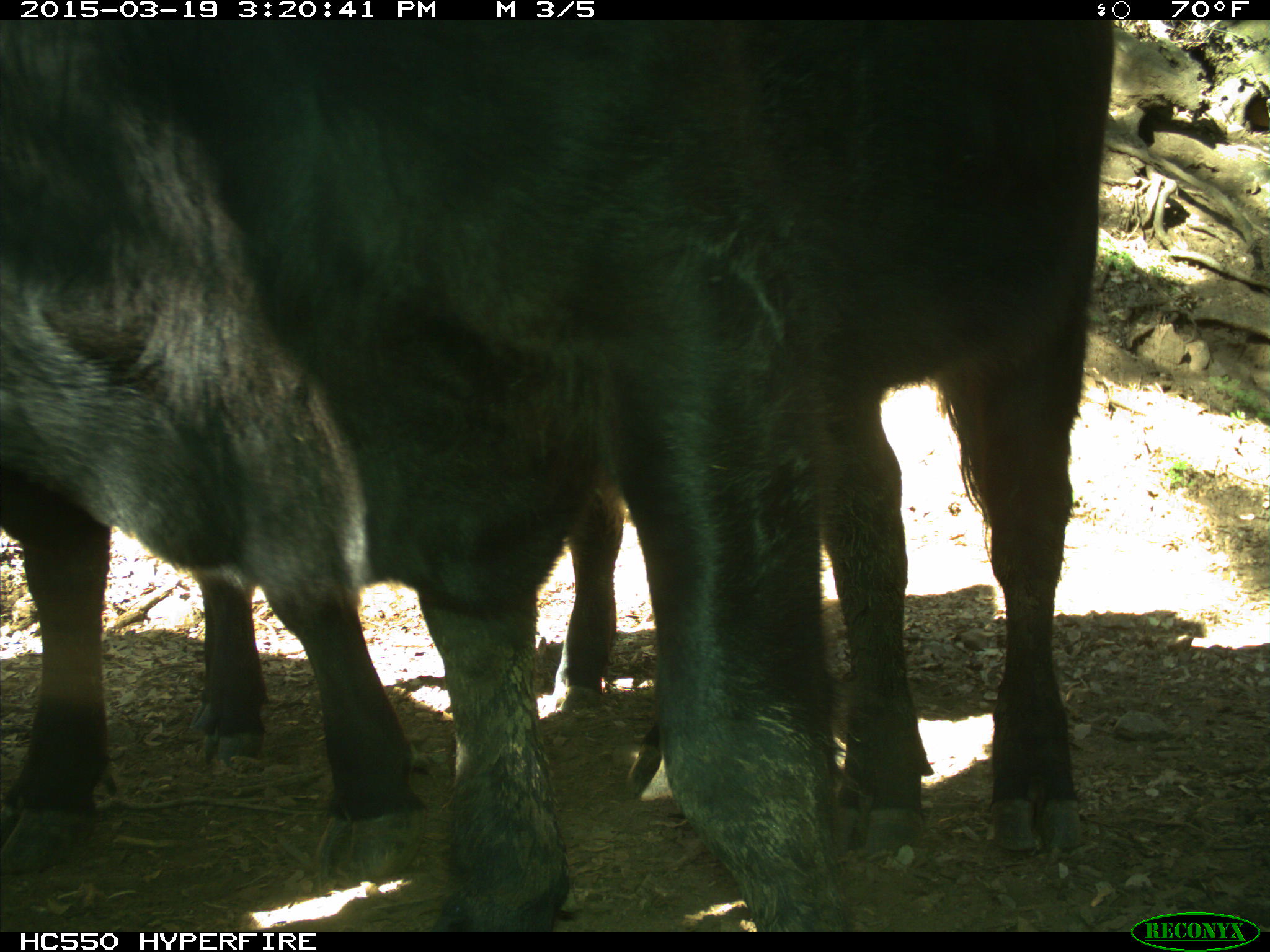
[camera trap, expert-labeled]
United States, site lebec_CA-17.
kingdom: Animalia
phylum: Chordata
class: Mammalia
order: Artiodactyla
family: Bovidae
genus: Bos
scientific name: Bos taurus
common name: domestic cow